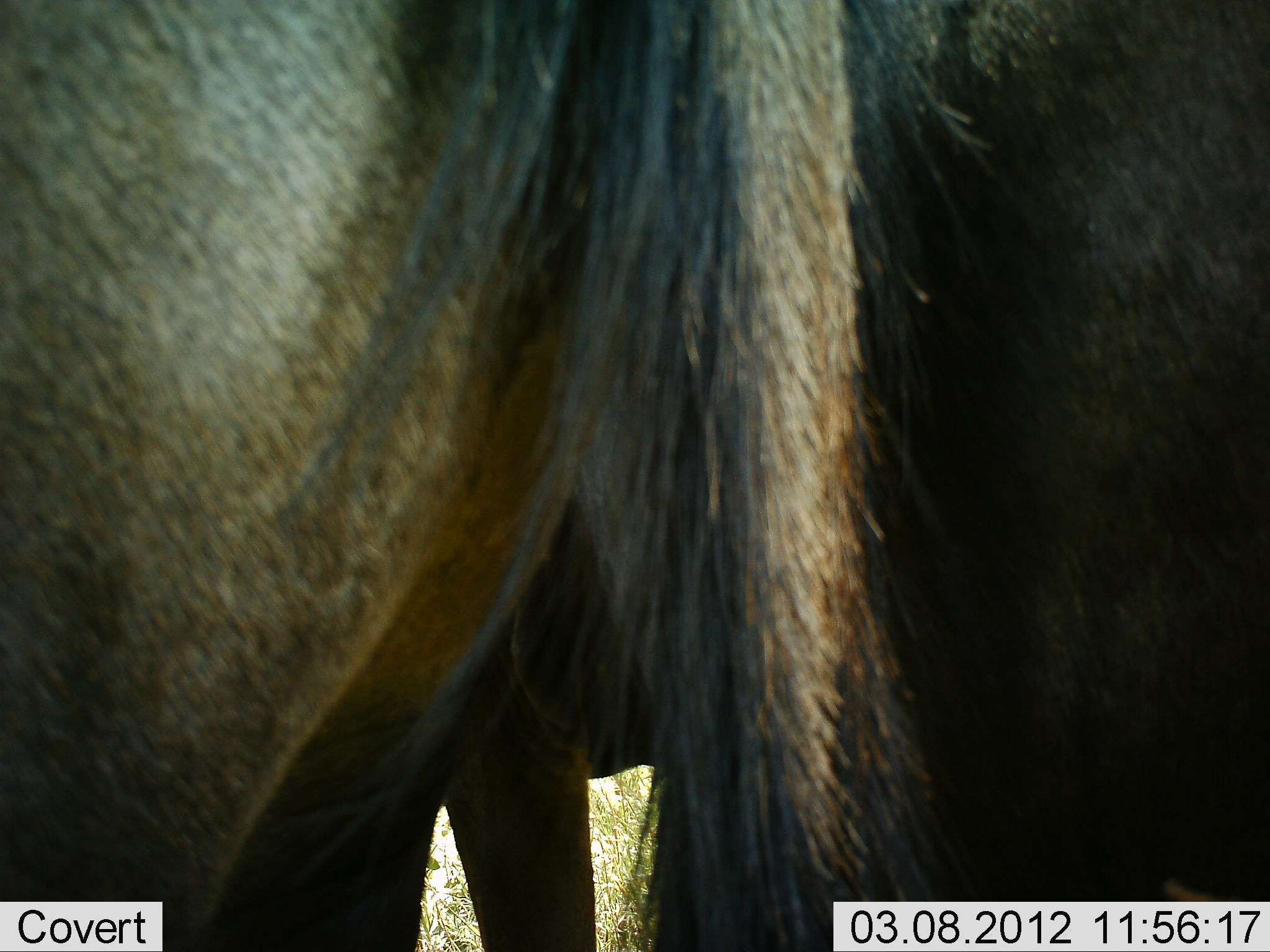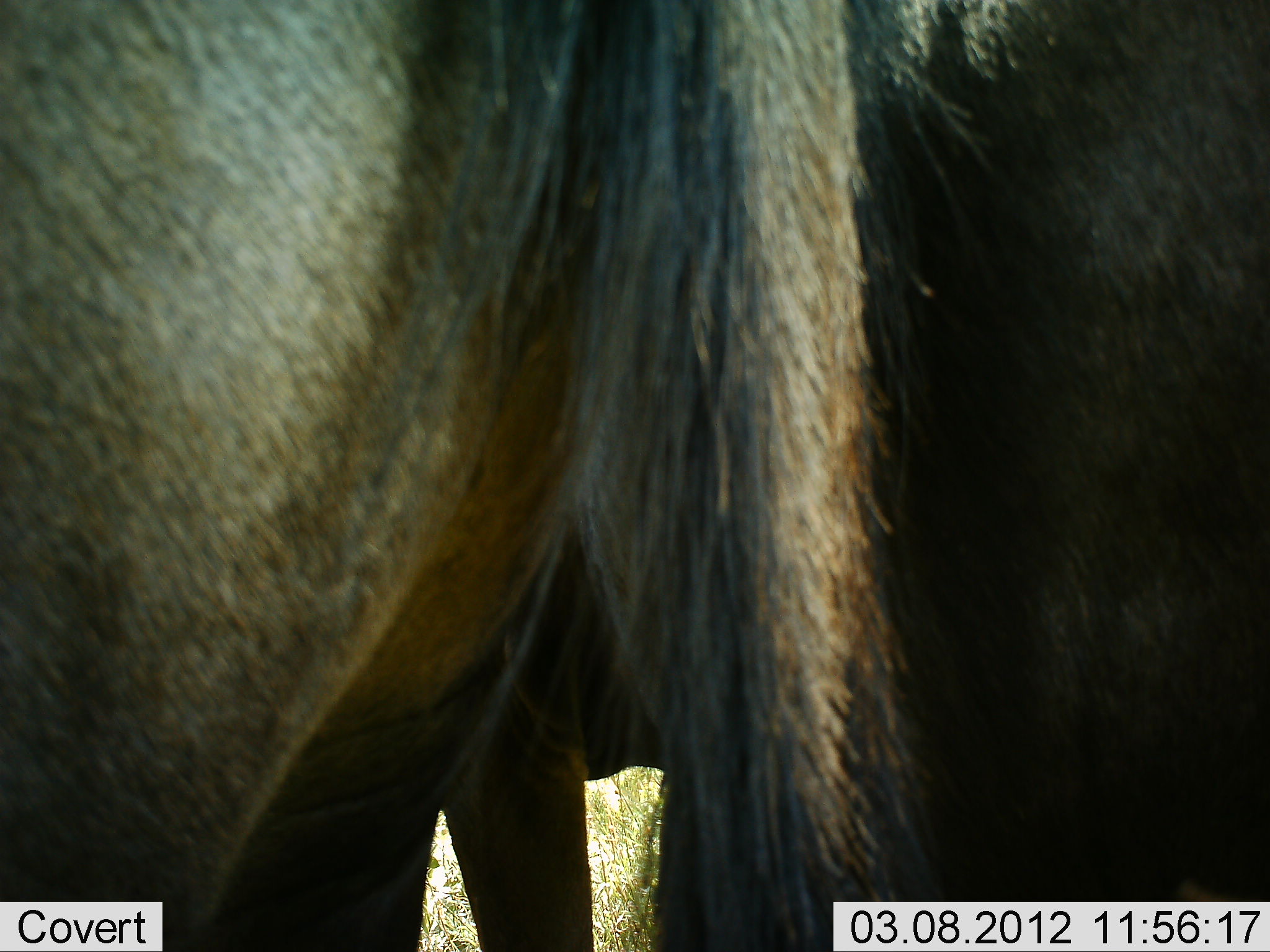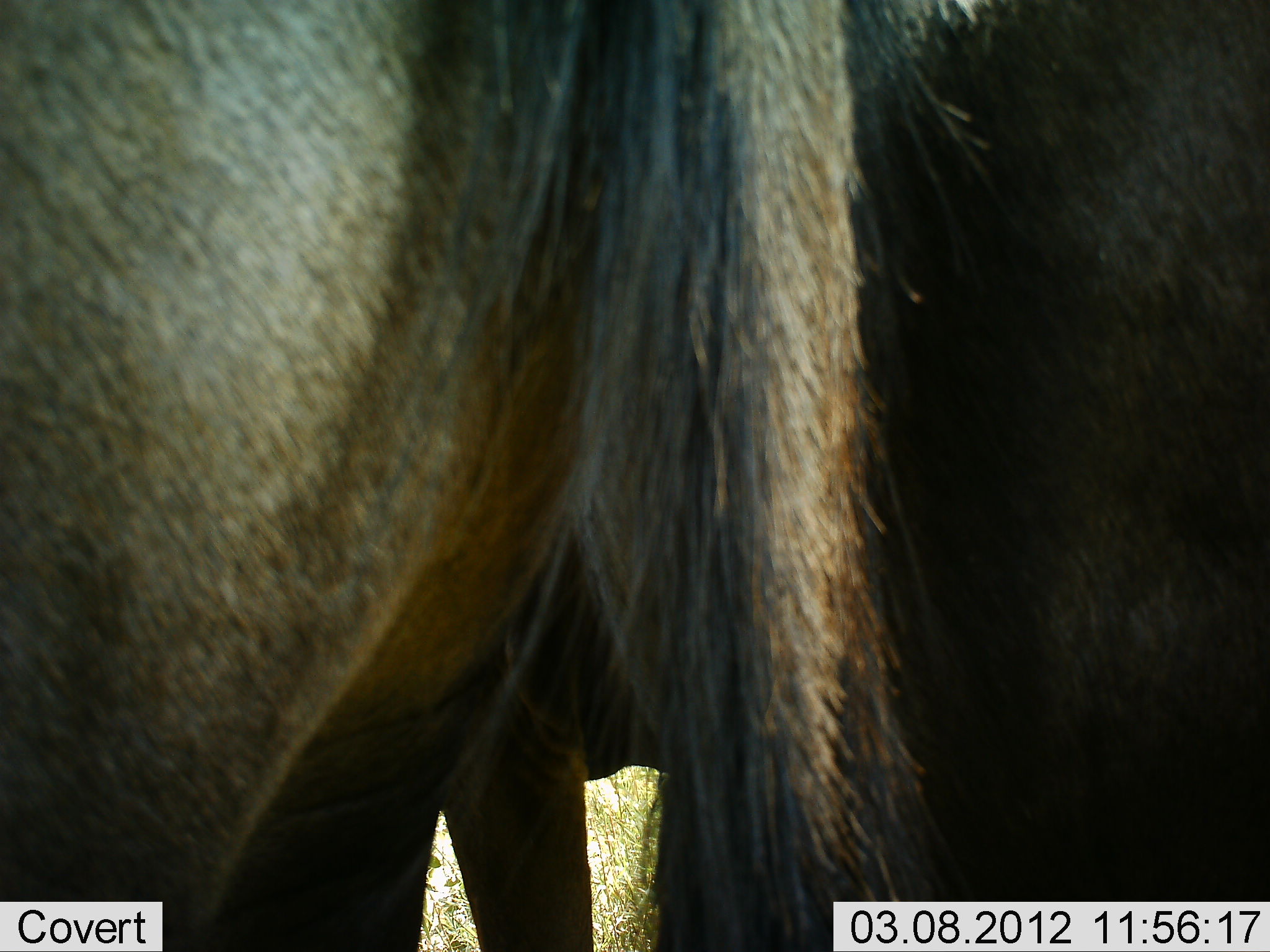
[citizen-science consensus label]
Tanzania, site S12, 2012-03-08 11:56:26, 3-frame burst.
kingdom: Animalia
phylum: Chordata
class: Mammalia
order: Artiodactyla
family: Bovidae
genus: Connochaetes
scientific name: Connochaetes taurinus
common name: blue wildebeest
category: wildebeest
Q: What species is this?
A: Wildebeest (blue wildebeest) (Connochaetes taurinus).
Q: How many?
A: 2.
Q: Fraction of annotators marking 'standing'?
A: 100%.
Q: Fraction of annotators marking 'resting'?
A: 0%.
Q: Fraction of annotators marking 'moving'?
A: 0%.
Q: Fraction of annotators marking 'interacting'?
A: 0%.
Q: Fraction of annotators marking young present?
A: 0%.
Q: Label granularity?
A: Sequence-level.